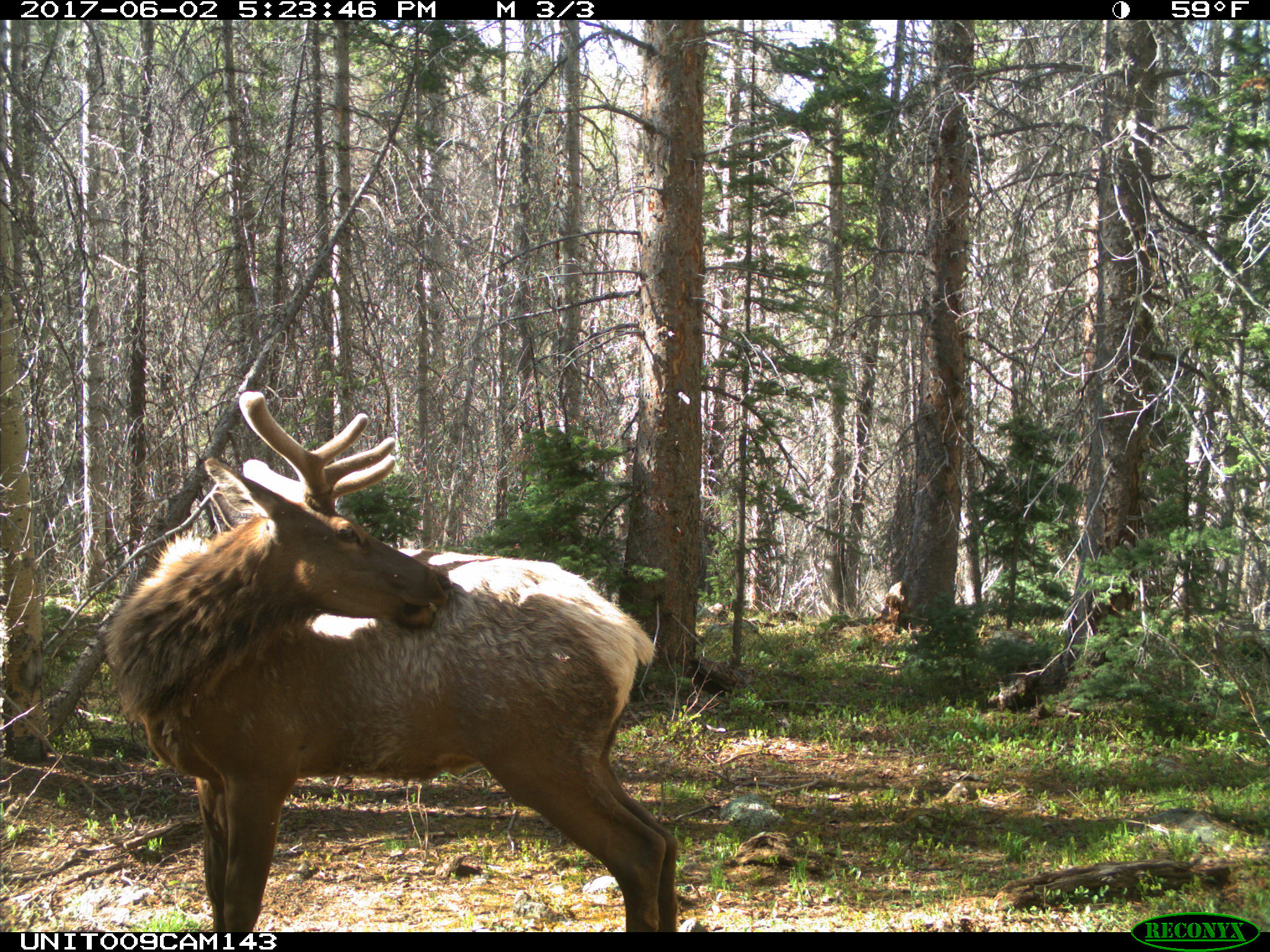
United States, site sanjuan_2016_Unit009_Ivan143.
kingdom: Animalia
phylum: Chordata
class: Mammalia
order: Artiodactyla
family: Cervidae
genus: Cervus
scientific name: Cervus elaphus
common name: red deer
Cervus elaphus (red deer).